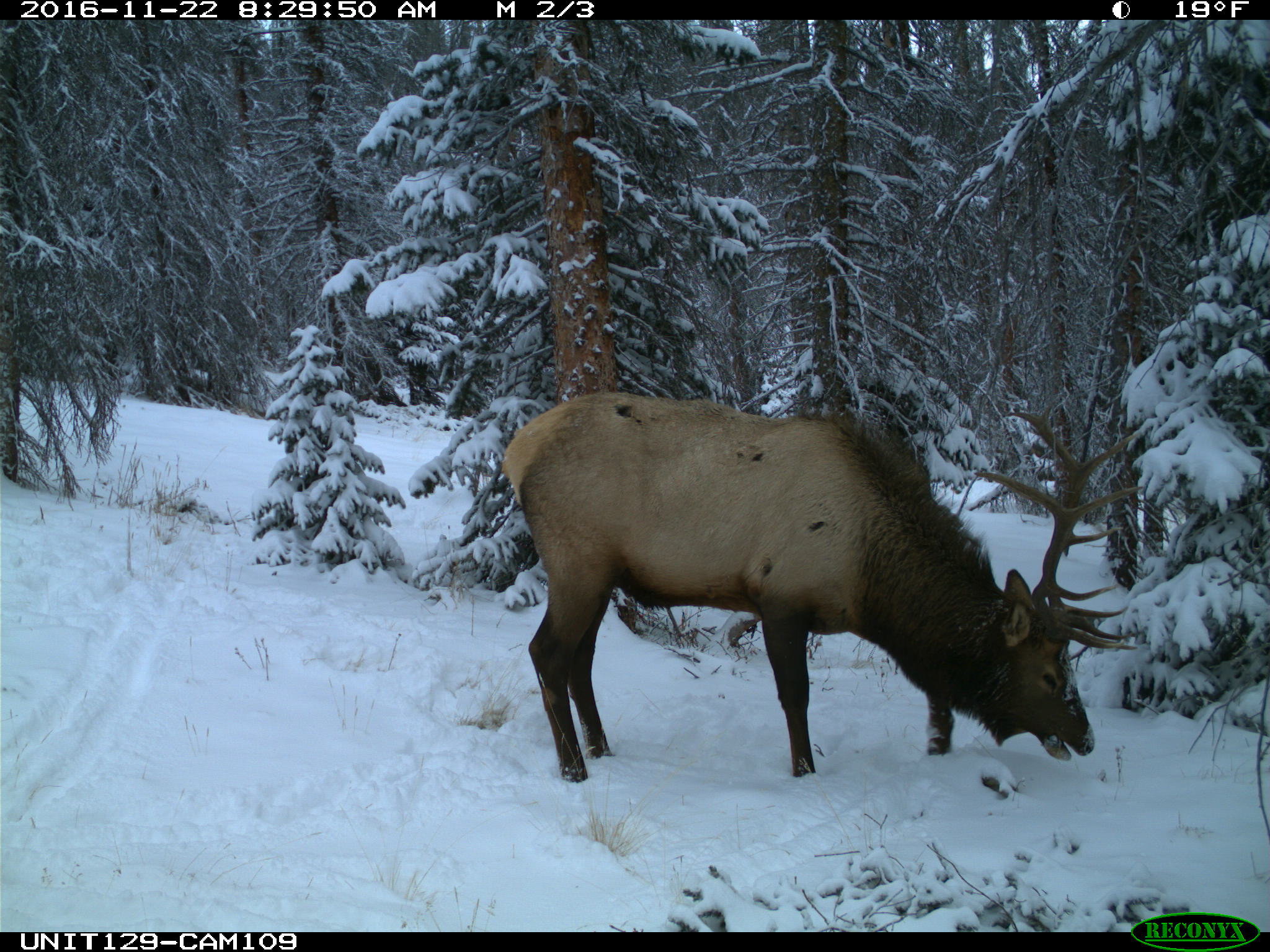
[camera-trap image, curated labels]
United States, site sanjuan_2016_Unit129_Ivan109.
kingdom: Animalia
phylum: Chordata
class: Mammalia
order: Artiodactyla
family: Cervidae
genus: Cervus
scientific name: Cervus elaphus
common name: red deer